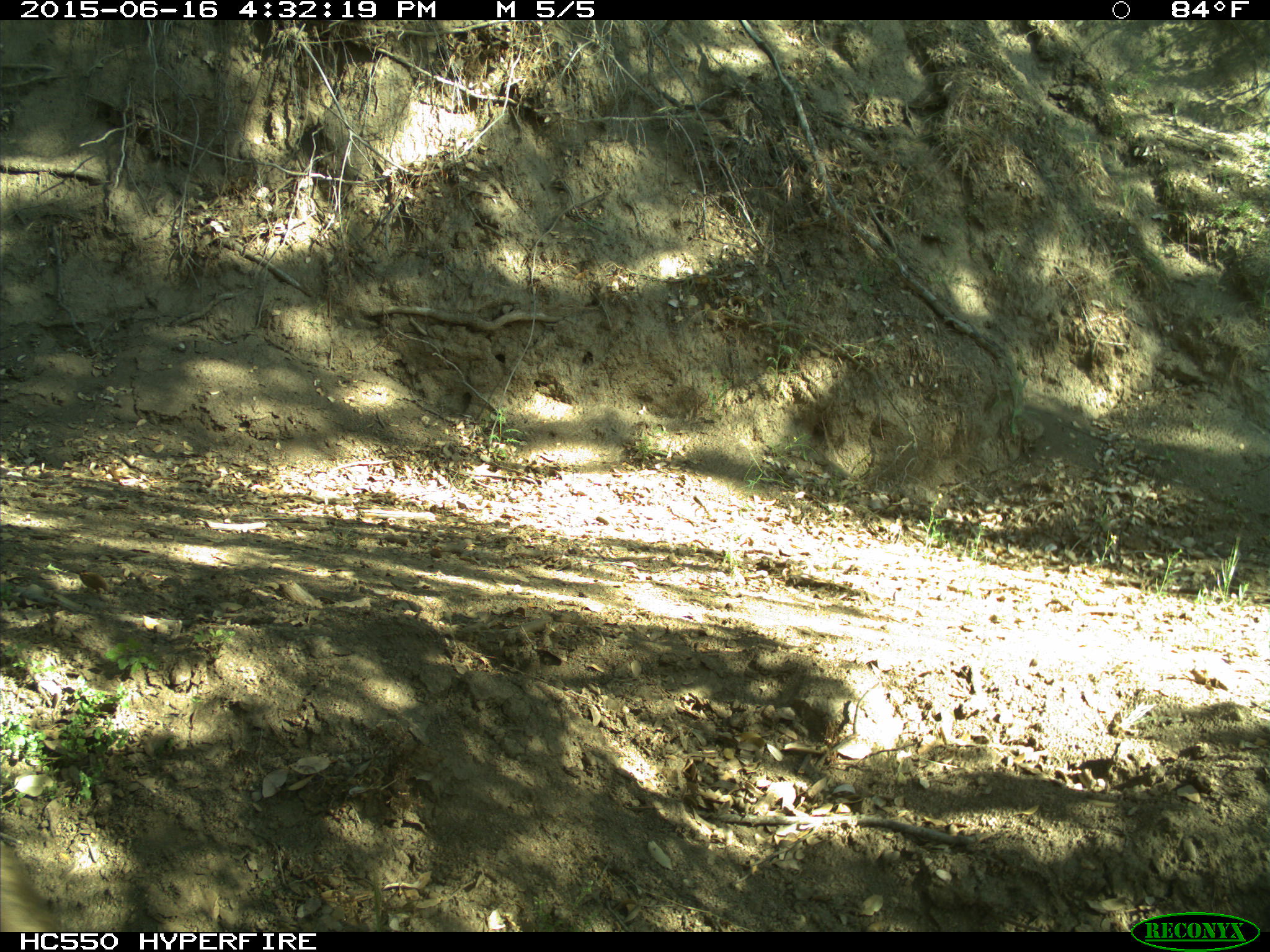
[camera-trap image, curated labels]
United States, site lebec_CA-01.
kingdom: Animalia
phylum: Chordata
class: Mammalia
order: Carnivora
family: Ursidae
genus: Ursus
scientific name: Ursus americanus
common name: american black bear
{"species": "Ursus americanus (american black bear)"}